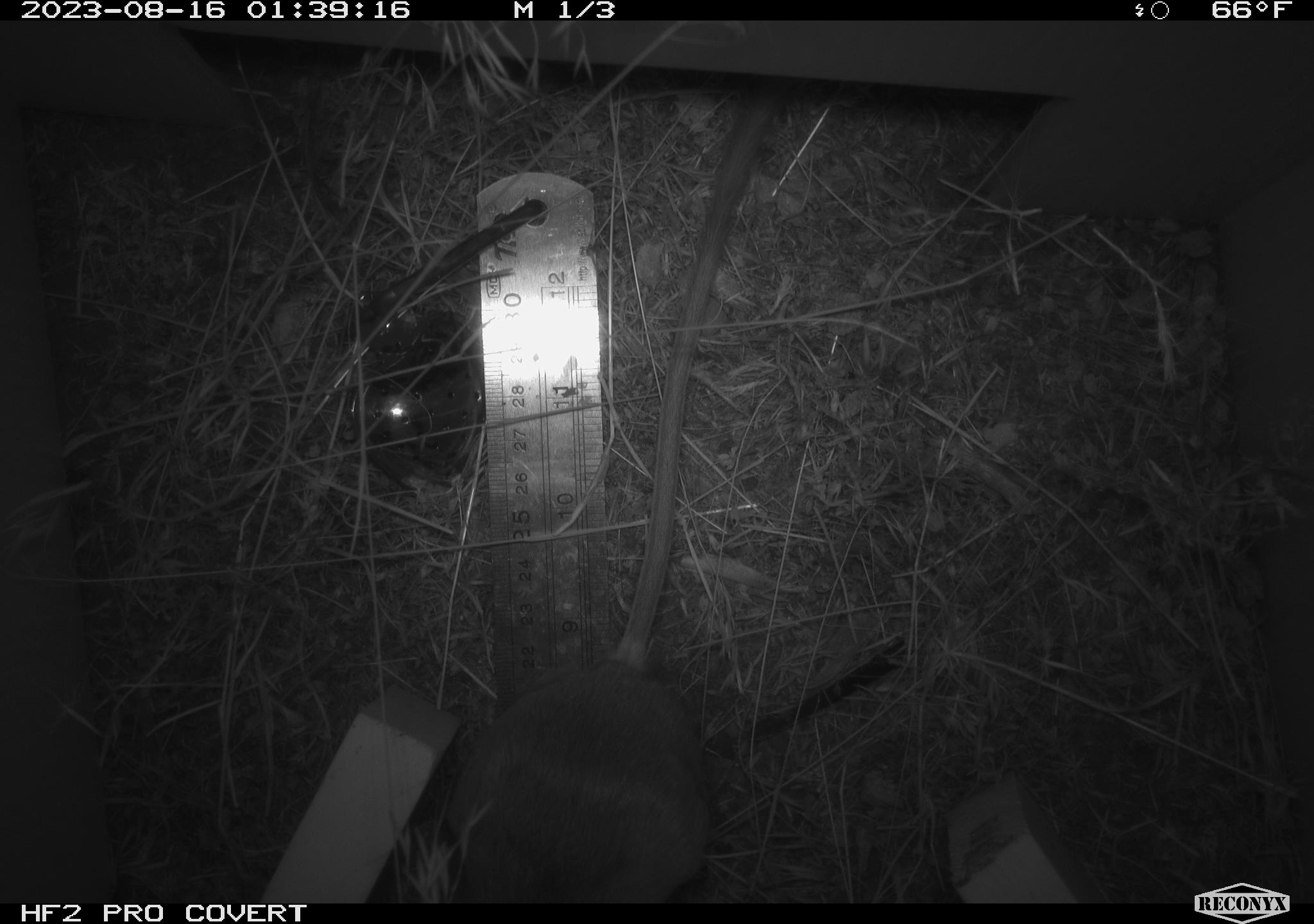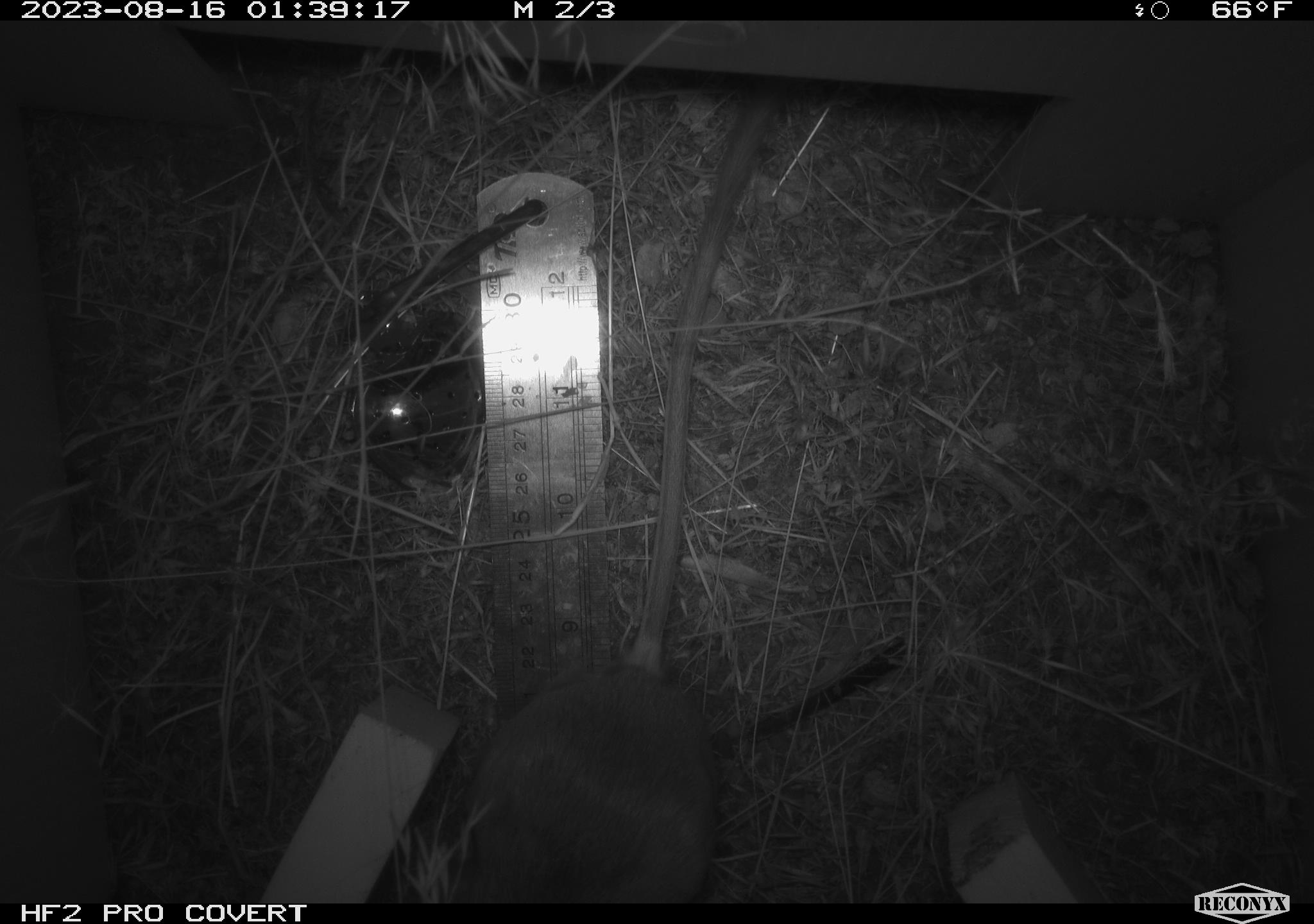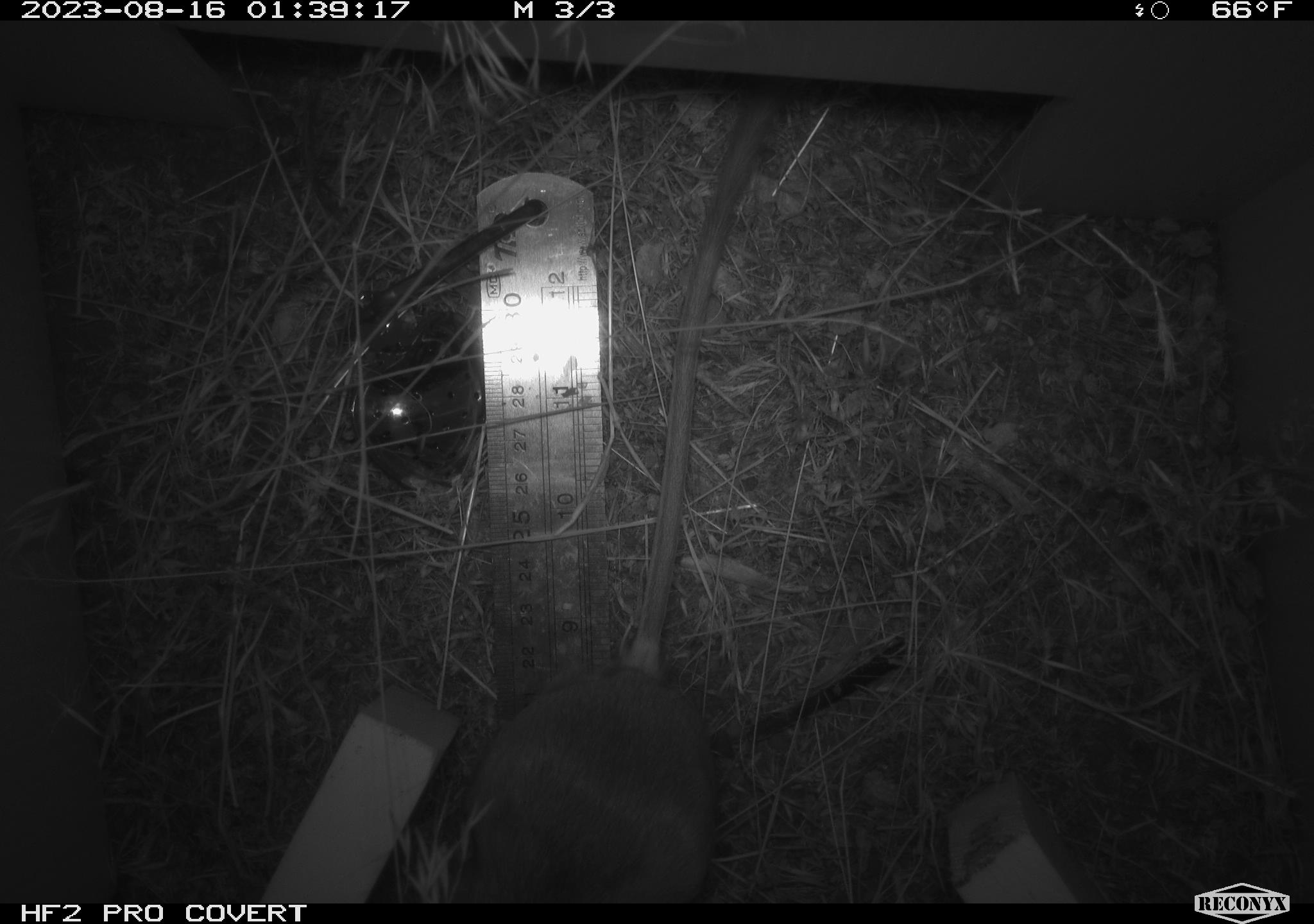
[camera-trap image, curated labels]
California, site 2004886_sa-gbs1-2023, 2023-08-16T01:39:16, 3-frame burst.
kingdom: Animalia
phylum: Chordata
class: Mammalia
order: Rodentia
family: Heteromyidae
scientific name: Heteromyidae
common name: kangaroo rats and pocket mice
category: heteromyidae family